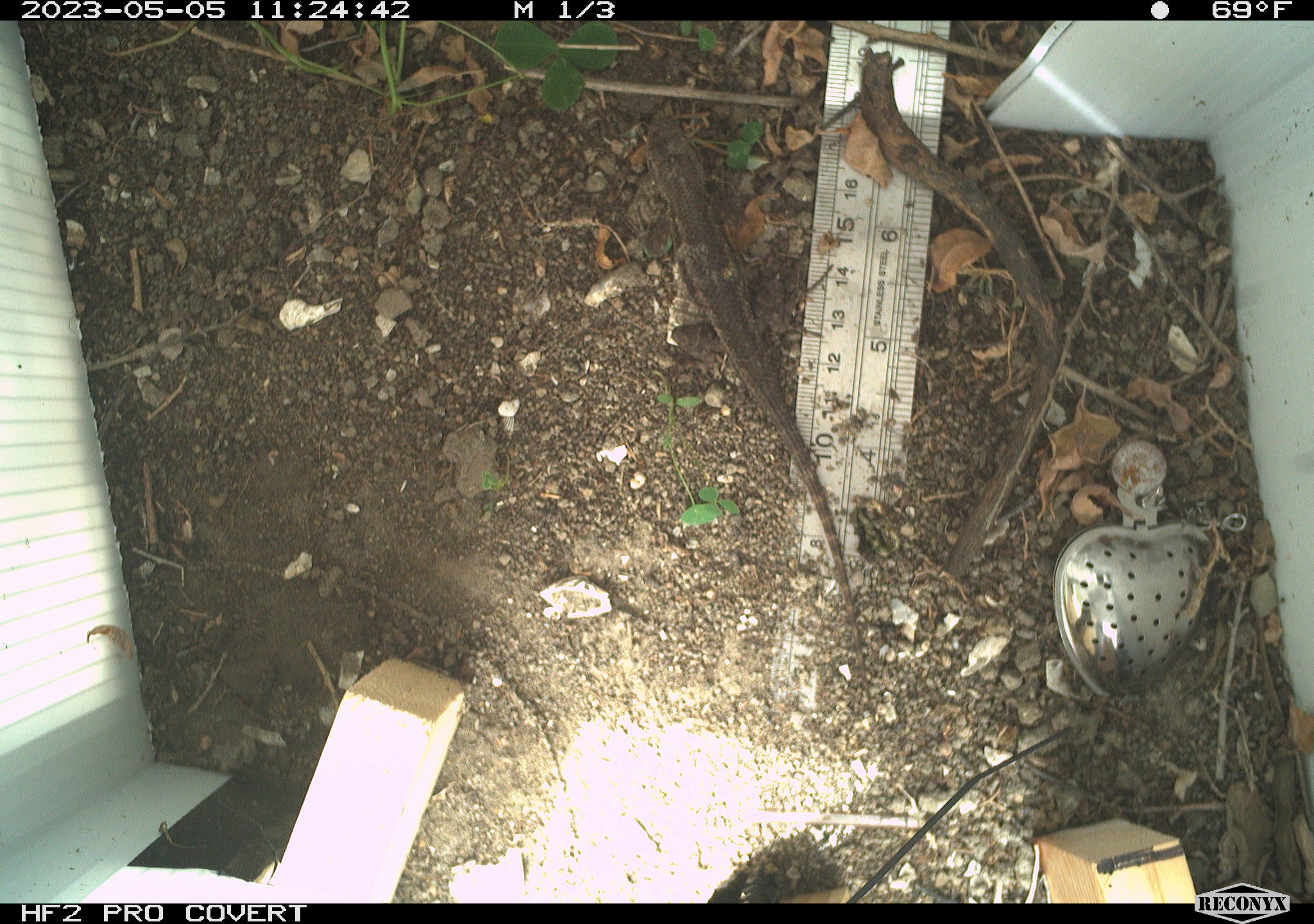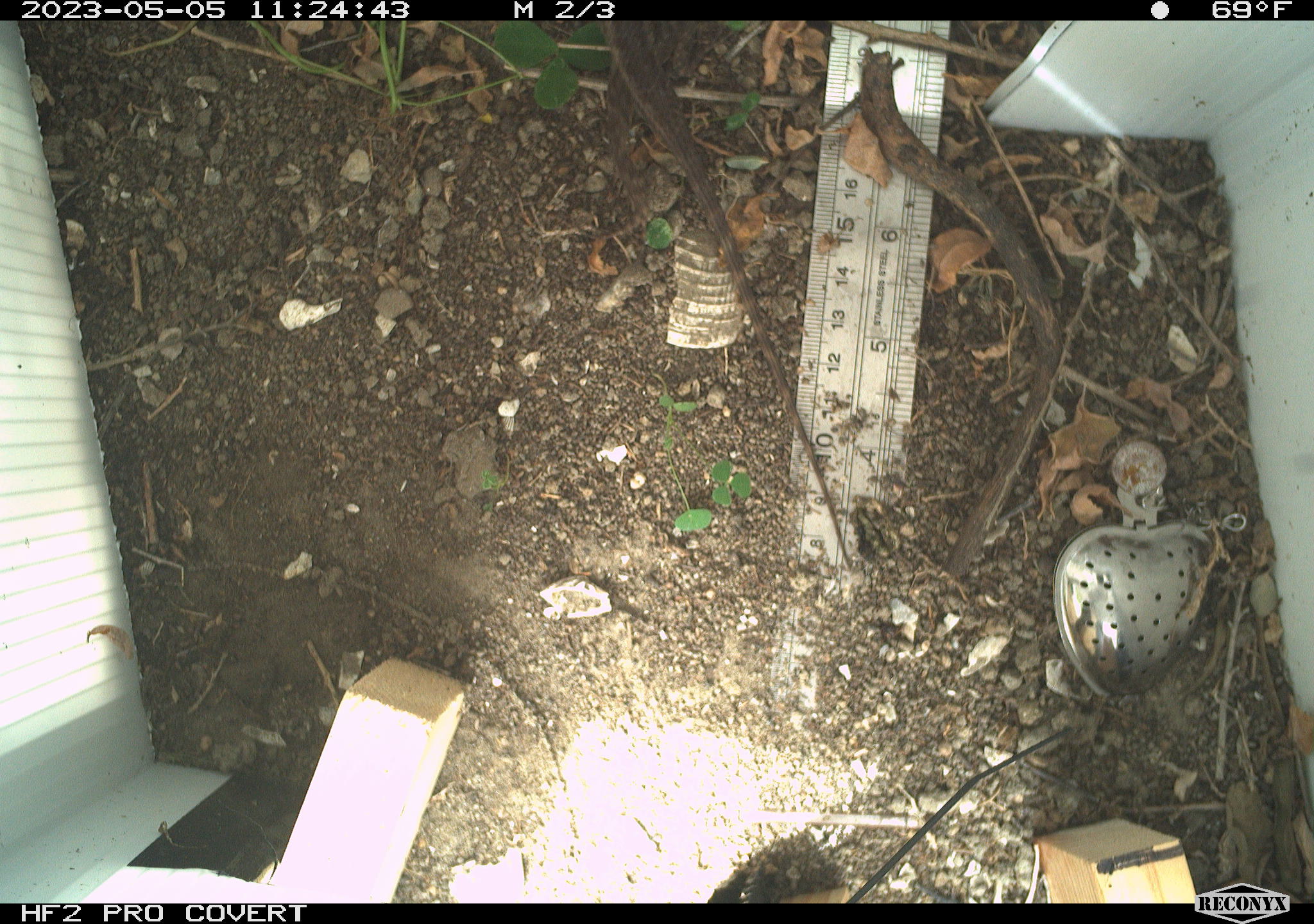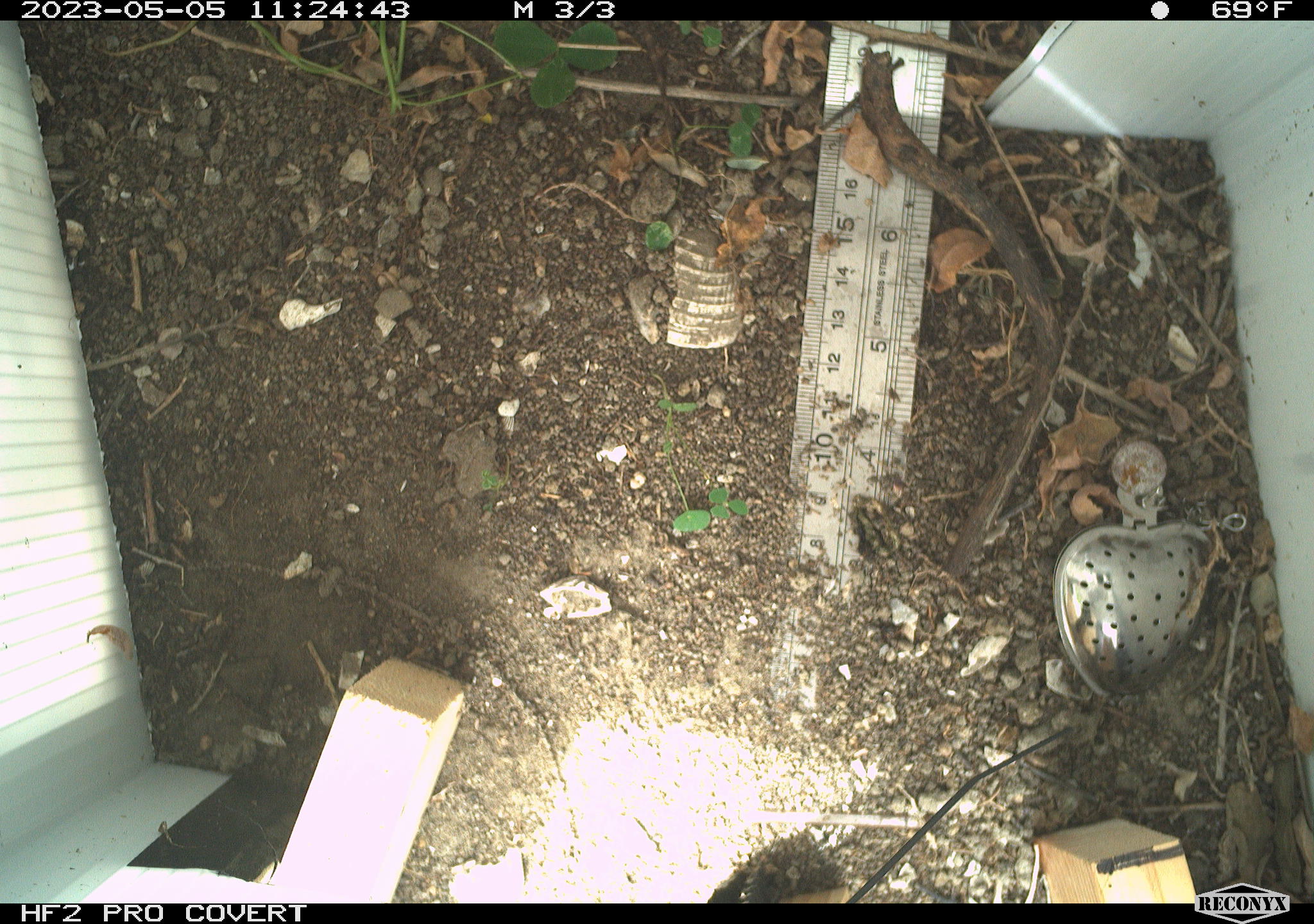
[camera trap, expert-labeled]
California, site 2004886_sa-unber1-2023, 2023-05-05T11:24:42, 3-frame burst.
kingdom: Animalia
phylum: Chordata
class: Reptilia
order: Squamata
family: Phrynosomatidae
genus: Sceloporus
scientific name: Sceloporus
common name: spiny lizards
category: sceloporus species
Sceloporus species (spiny lizards) (Sceloporus).